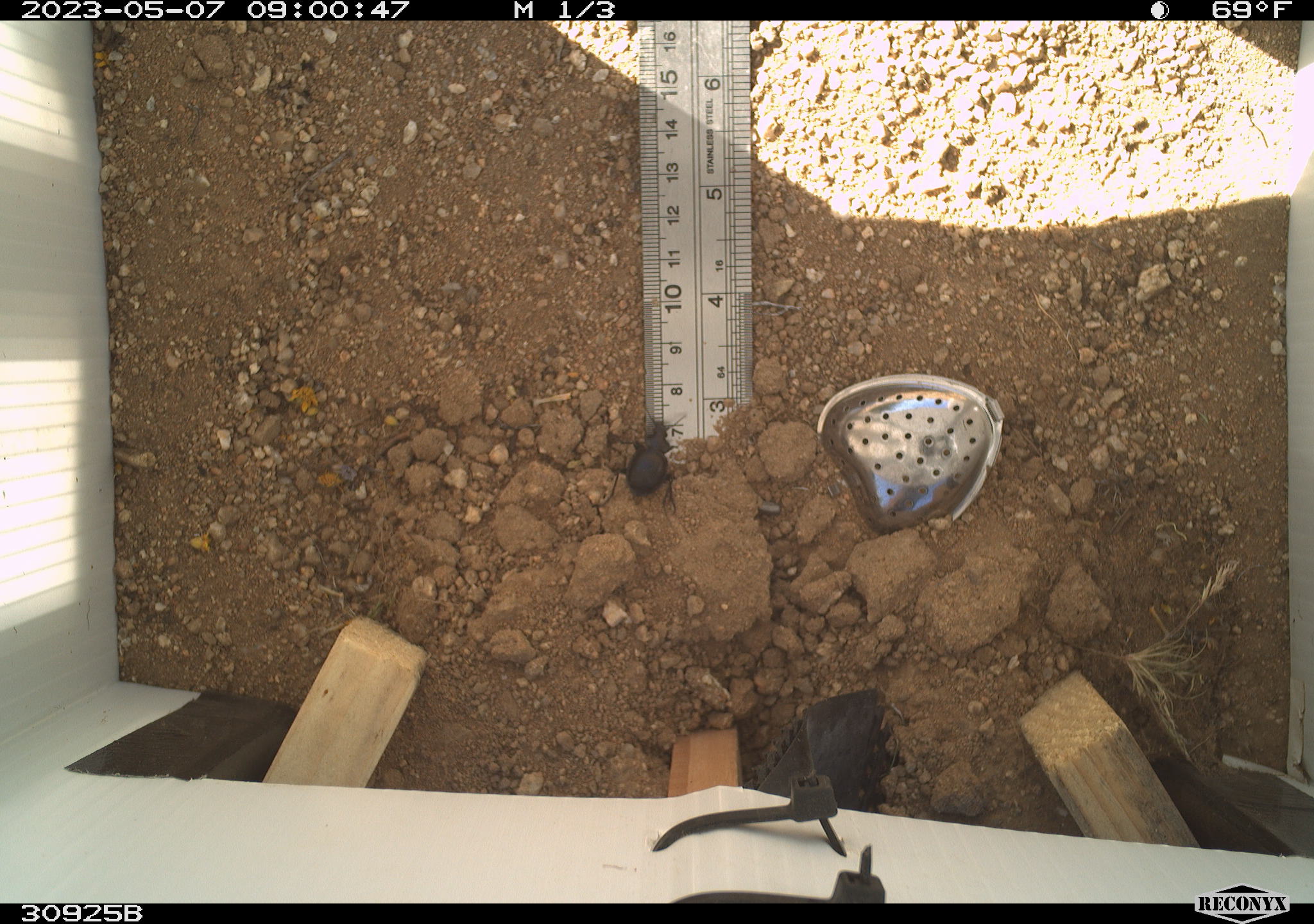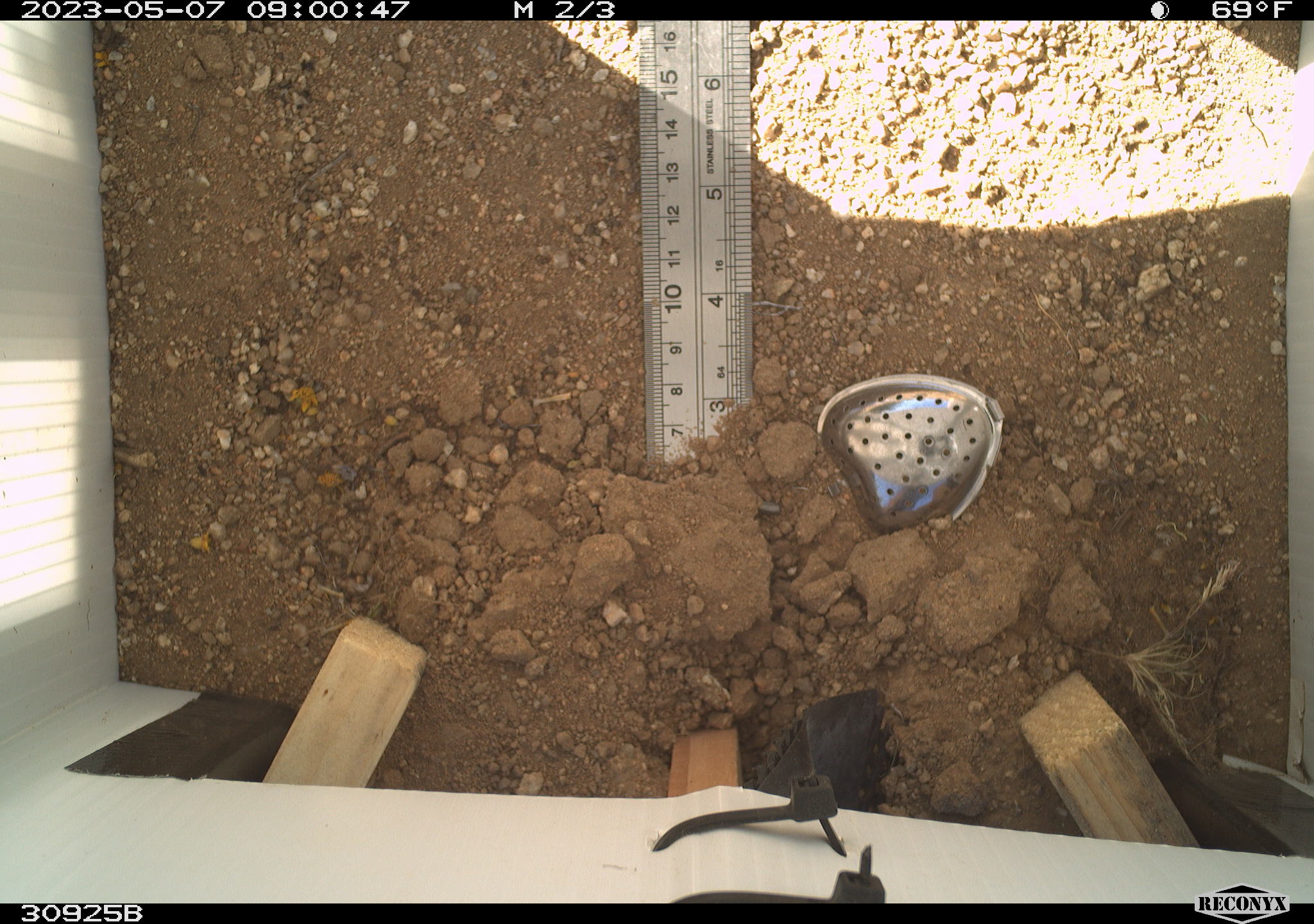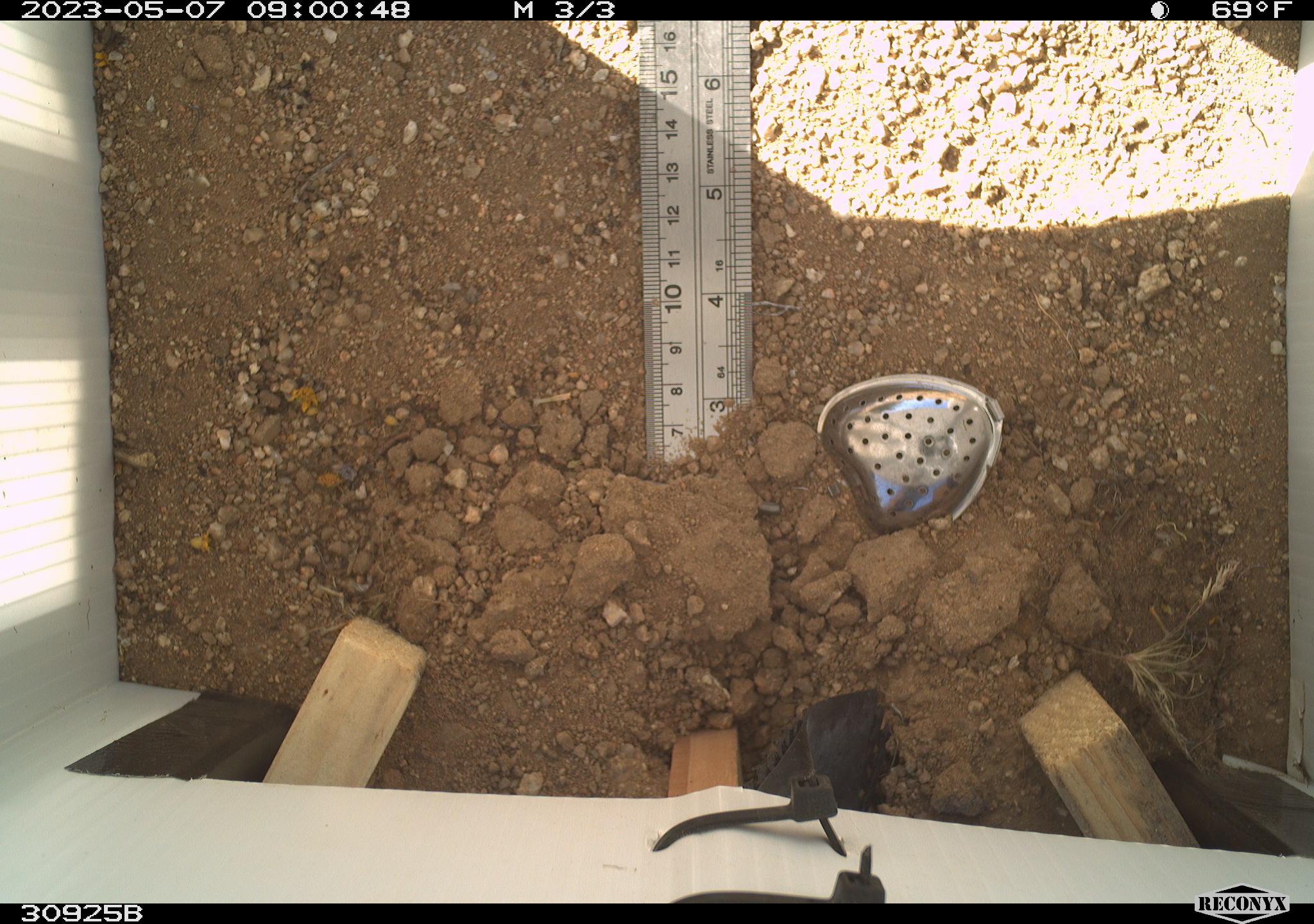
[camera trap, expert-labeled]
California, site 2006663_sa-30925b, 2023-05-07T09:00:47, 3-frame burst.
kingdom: Animalia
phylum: Arthropoda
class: Insecta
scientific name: Insecta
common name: insect